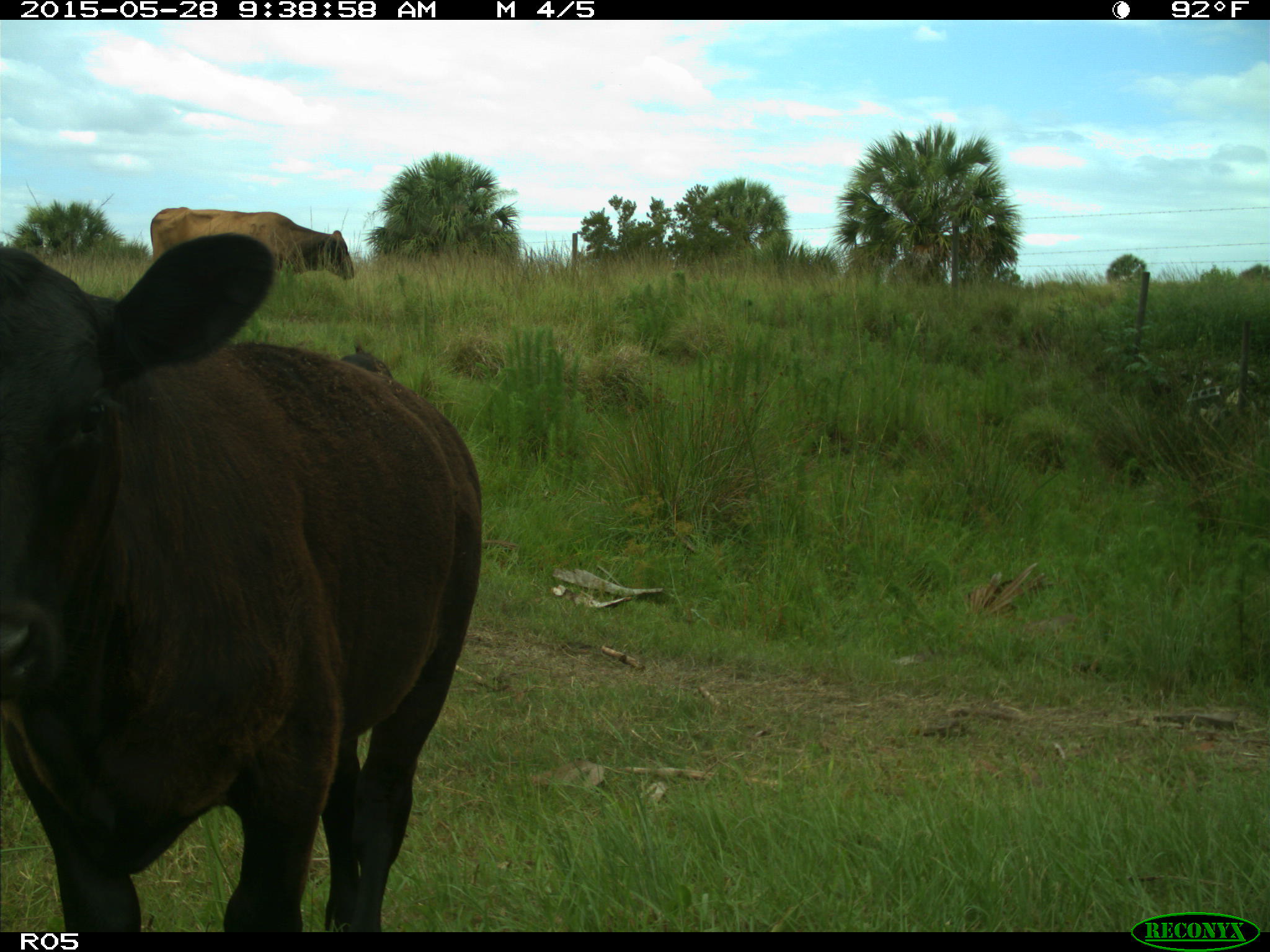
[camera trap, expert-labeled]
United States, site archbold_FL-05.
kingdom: Animalia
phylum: Chordata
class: Mammalia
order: Artiodactyla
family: Bovidae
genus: Bos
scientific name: Bos taurus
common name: domestic cow